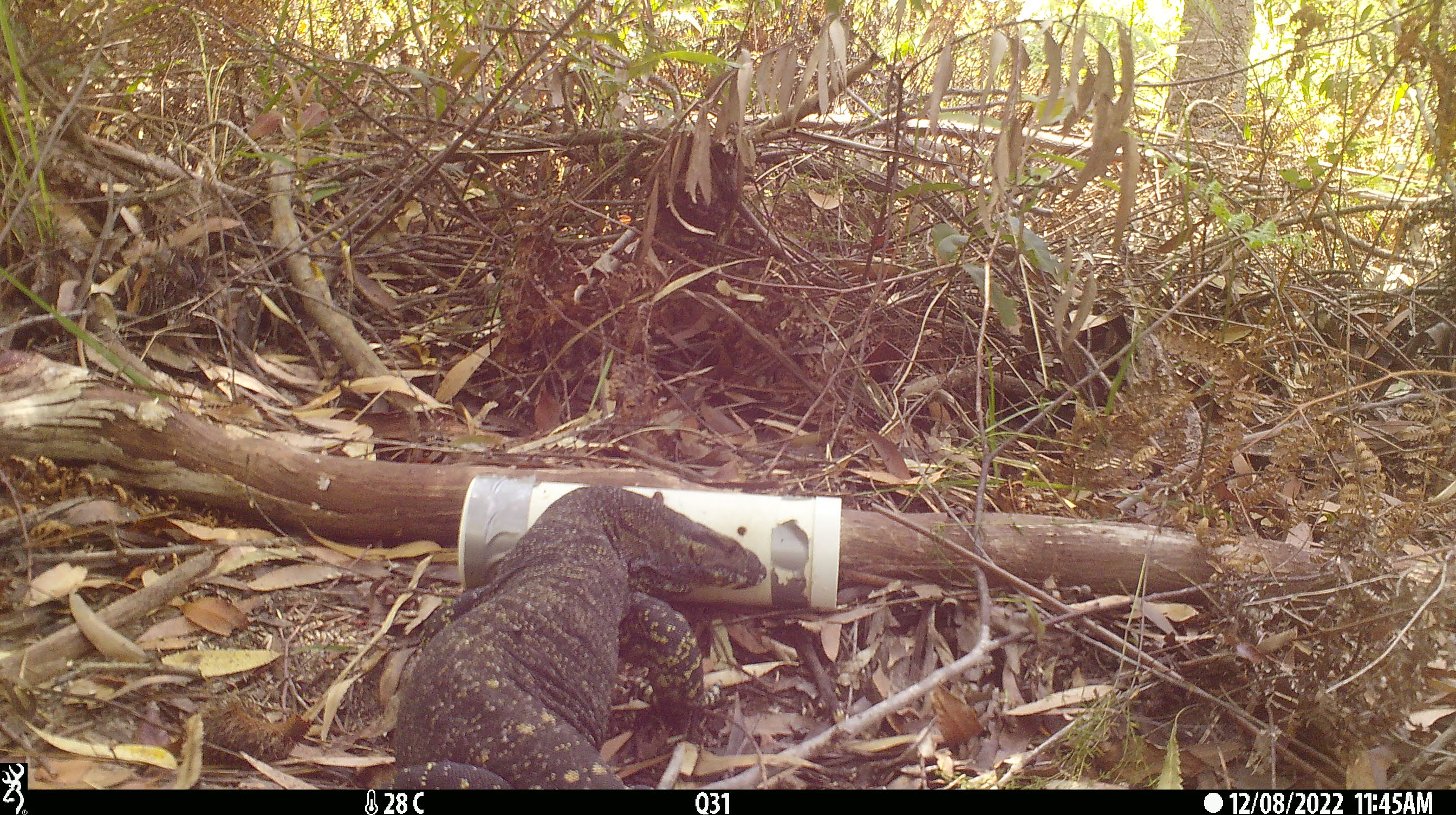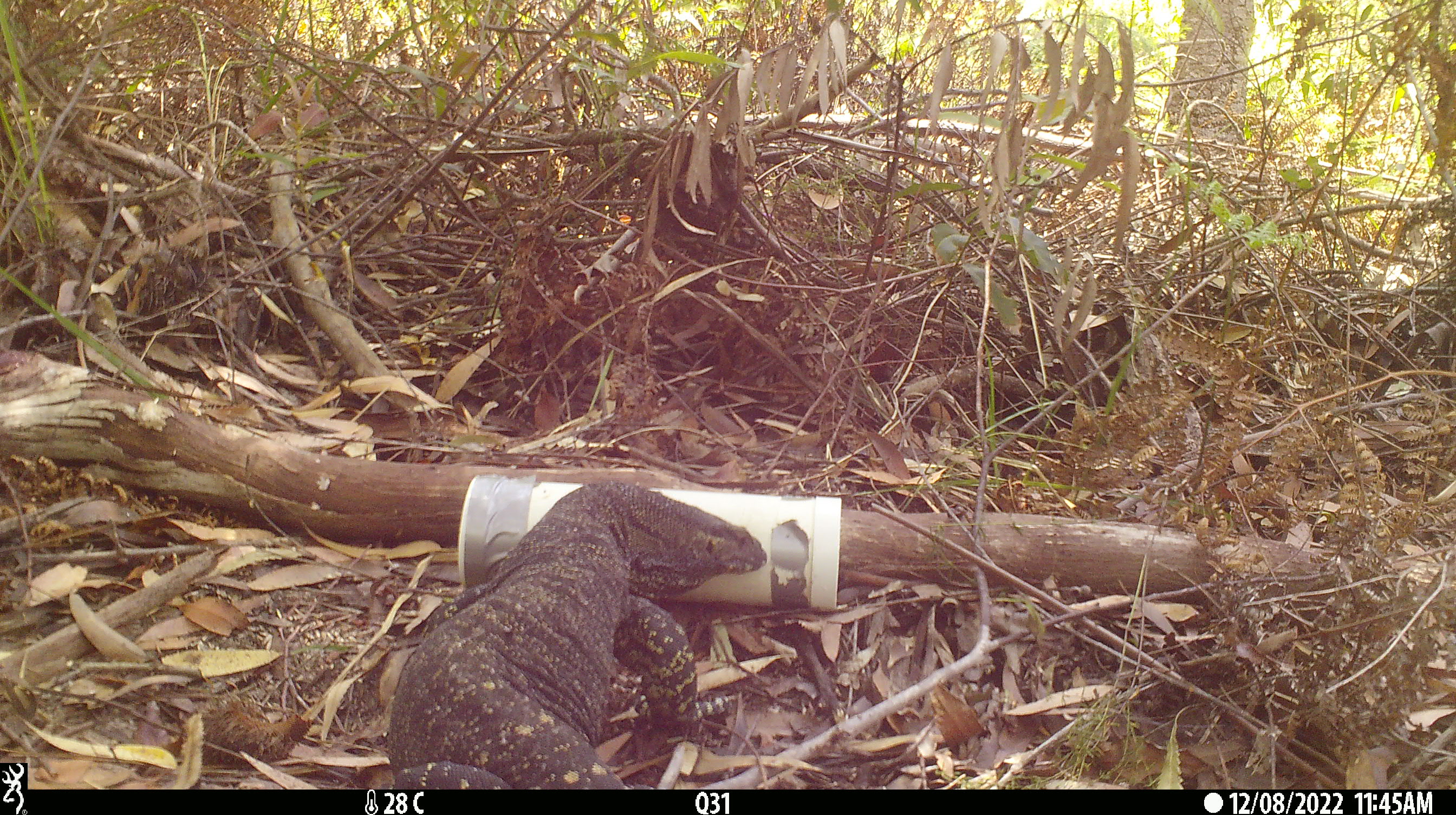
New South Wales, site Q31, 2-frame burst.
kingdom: Animalia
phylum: Chordata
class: Reptilia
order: Squamata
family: Varanidae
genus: Varanus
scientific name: Varanus varius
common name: lace monitor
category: goanna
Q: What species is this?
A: Goanna (lace monitor) (Varanus varius).